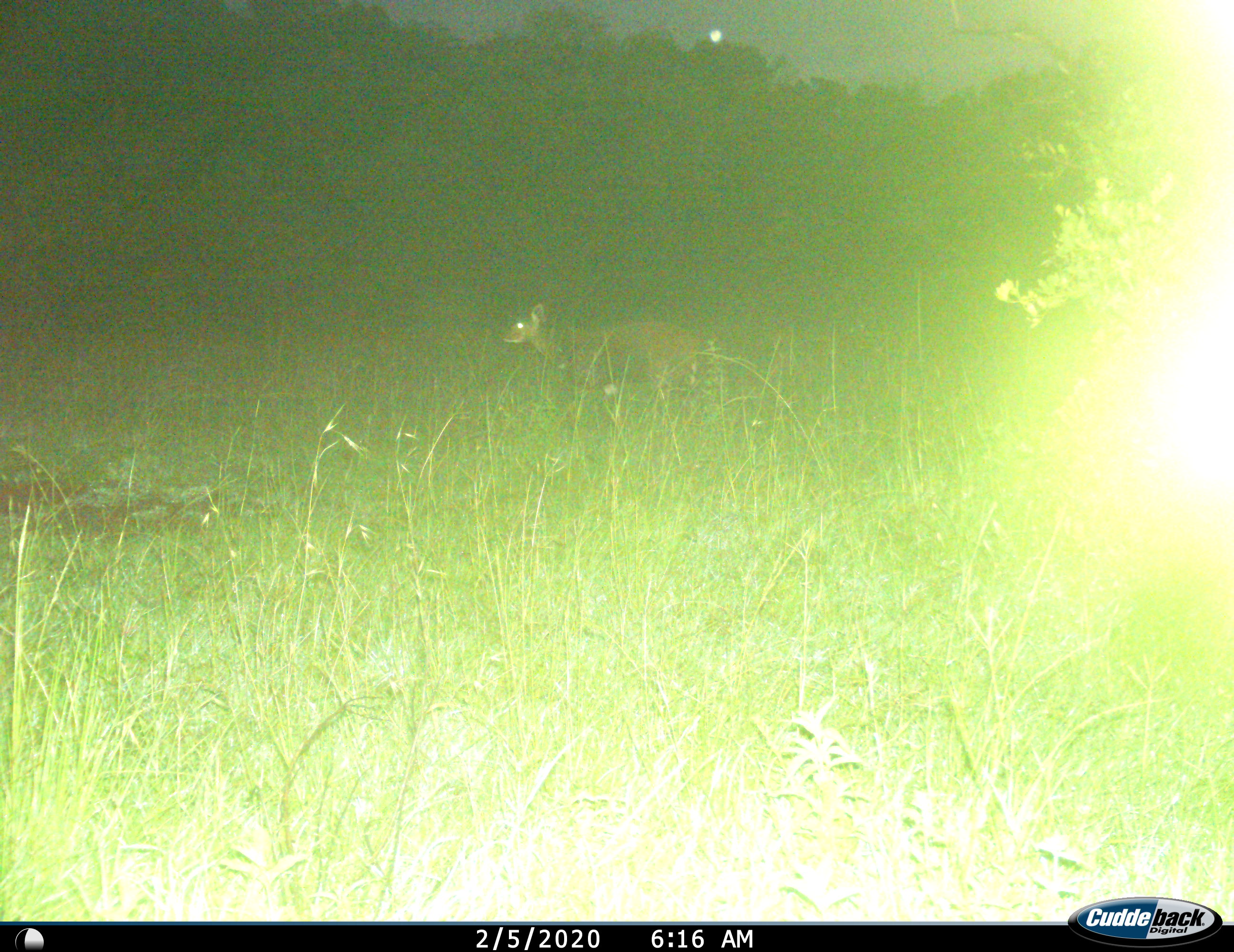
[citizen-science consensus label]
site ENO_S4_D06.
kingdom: Animalia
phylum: Chordata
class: Mammalia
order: Artiodactyla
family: Bovidae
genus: Tragelaphus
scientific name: Tragelaphus scriptus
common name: bushbuck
Bushbuck (Tragelaphus scriptus), count 1. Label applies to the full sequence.